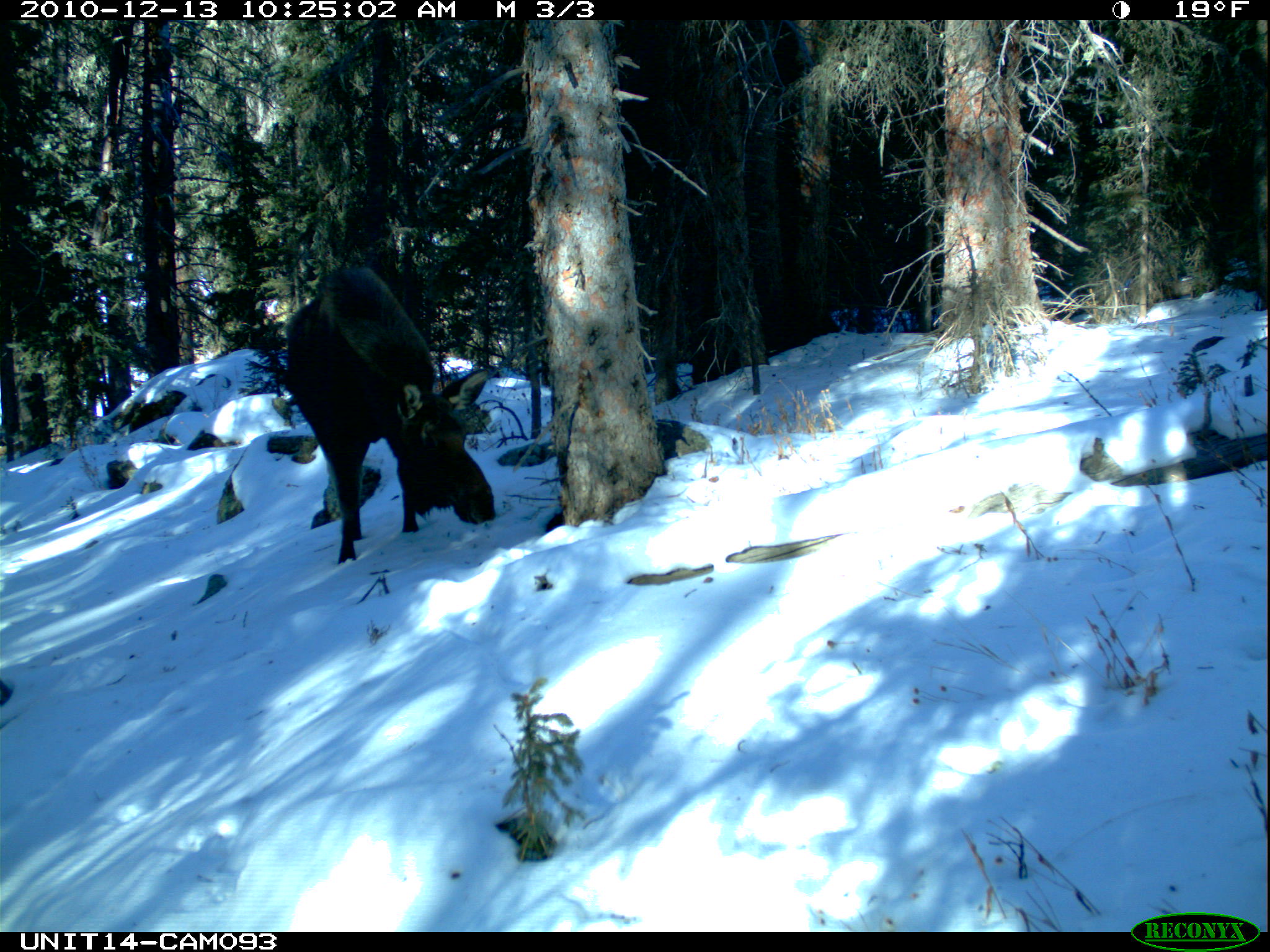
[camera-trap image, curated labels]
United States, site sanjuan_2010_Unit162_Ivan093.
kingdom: Animalia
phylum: Chordata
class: Mammalia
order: Artiodactyla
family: Cervidae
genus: Alces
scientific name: Alces alces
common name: moose